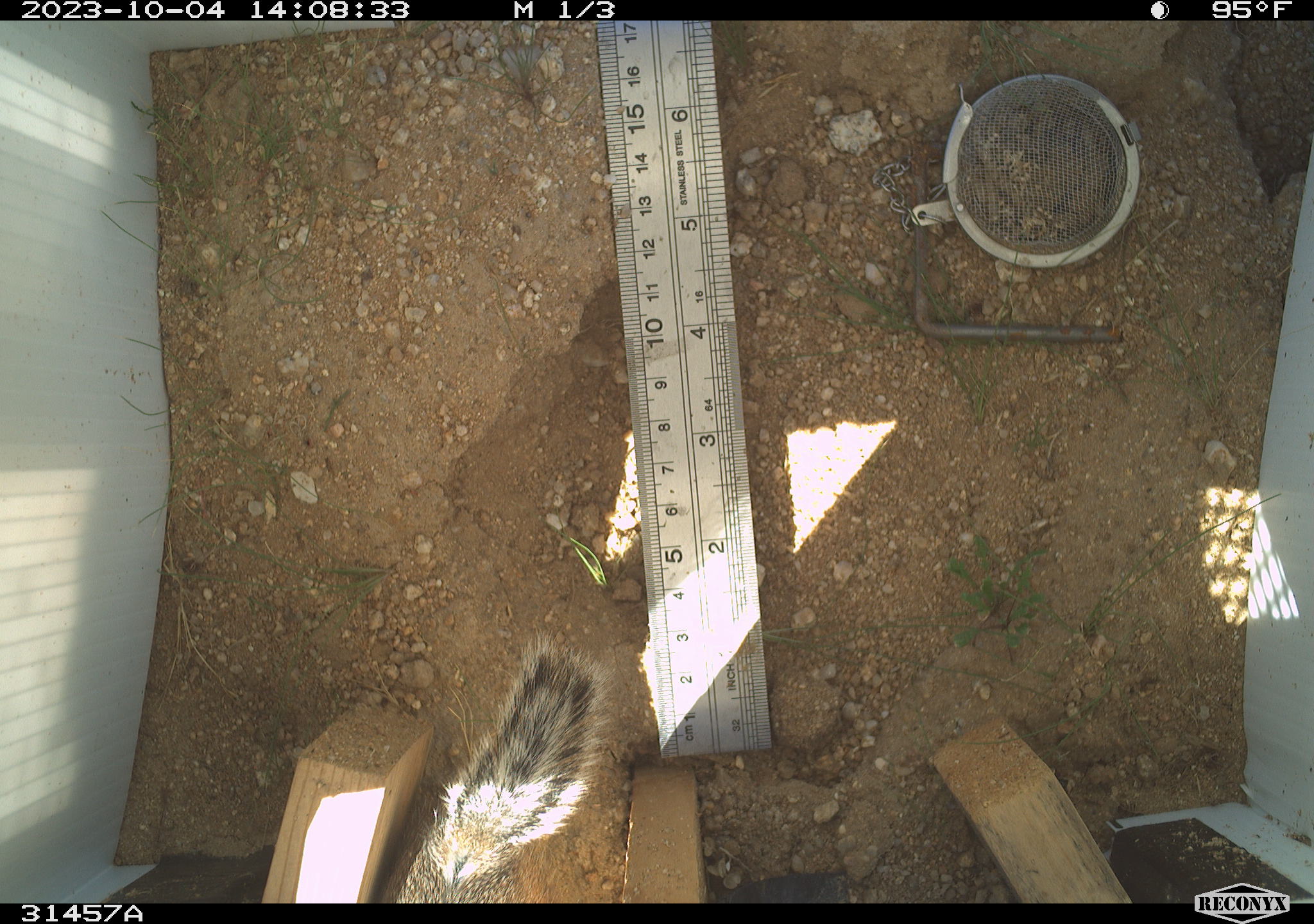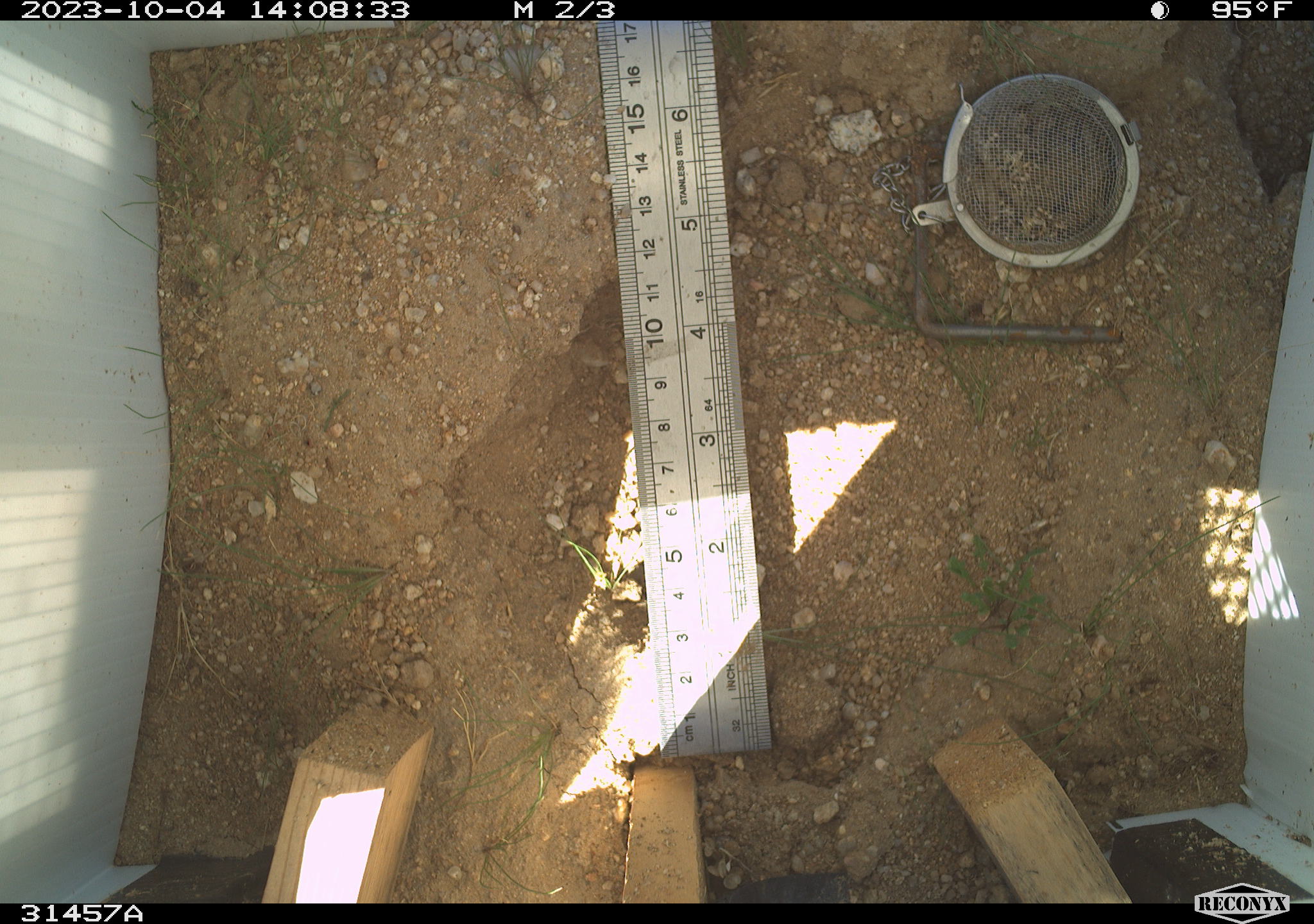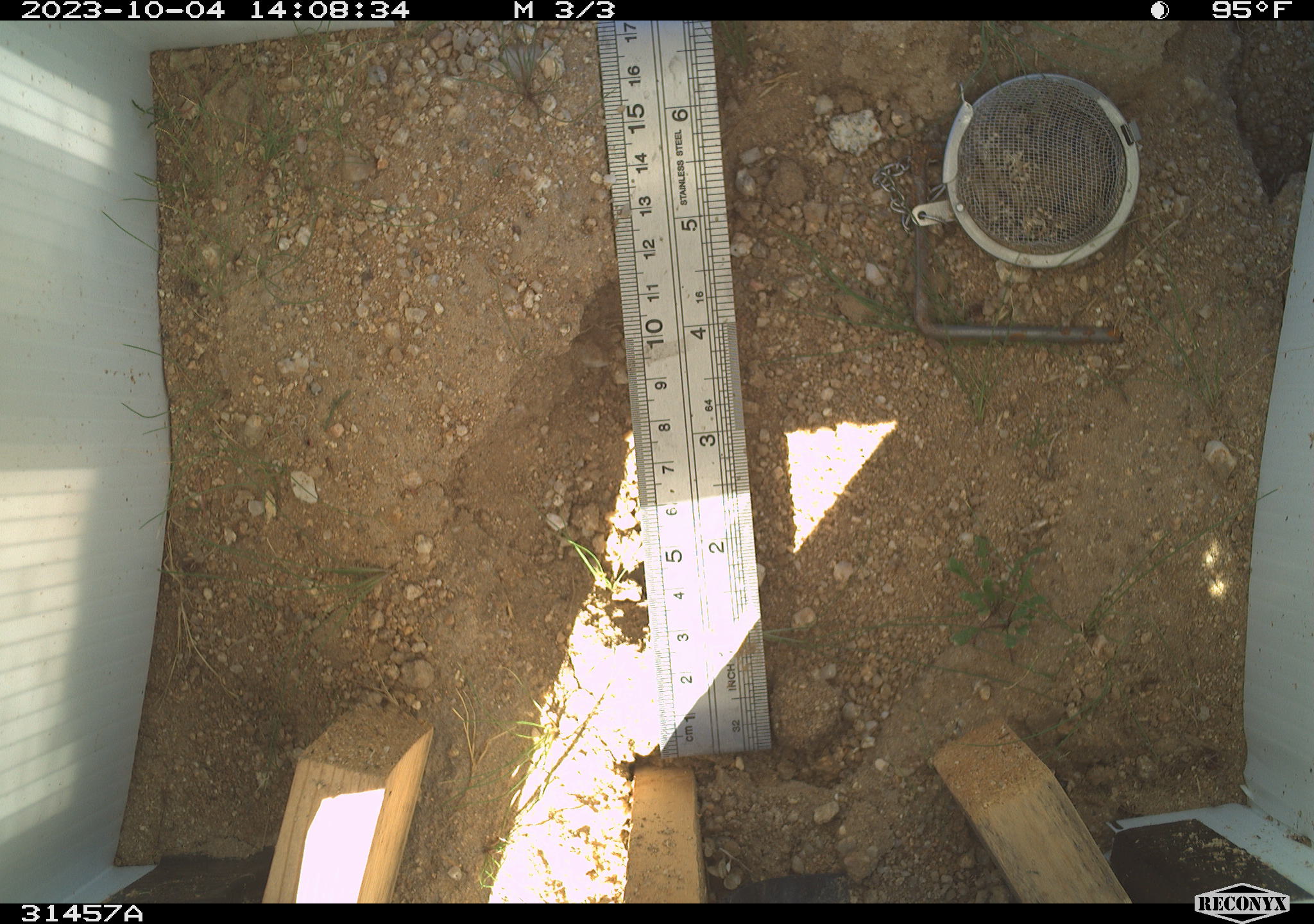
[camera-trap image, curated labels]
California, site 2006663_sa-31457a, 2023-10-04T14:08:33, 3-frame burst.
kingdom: Animalia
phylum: Chordata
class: Mammalia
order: Rodentia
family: Sciuridae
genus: Ammospermophilus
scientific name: Ammospermophilus leucurus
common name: white-tailed antelope squirrel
White-tailed antelope squirrel (Ammospermophilus leucurus).